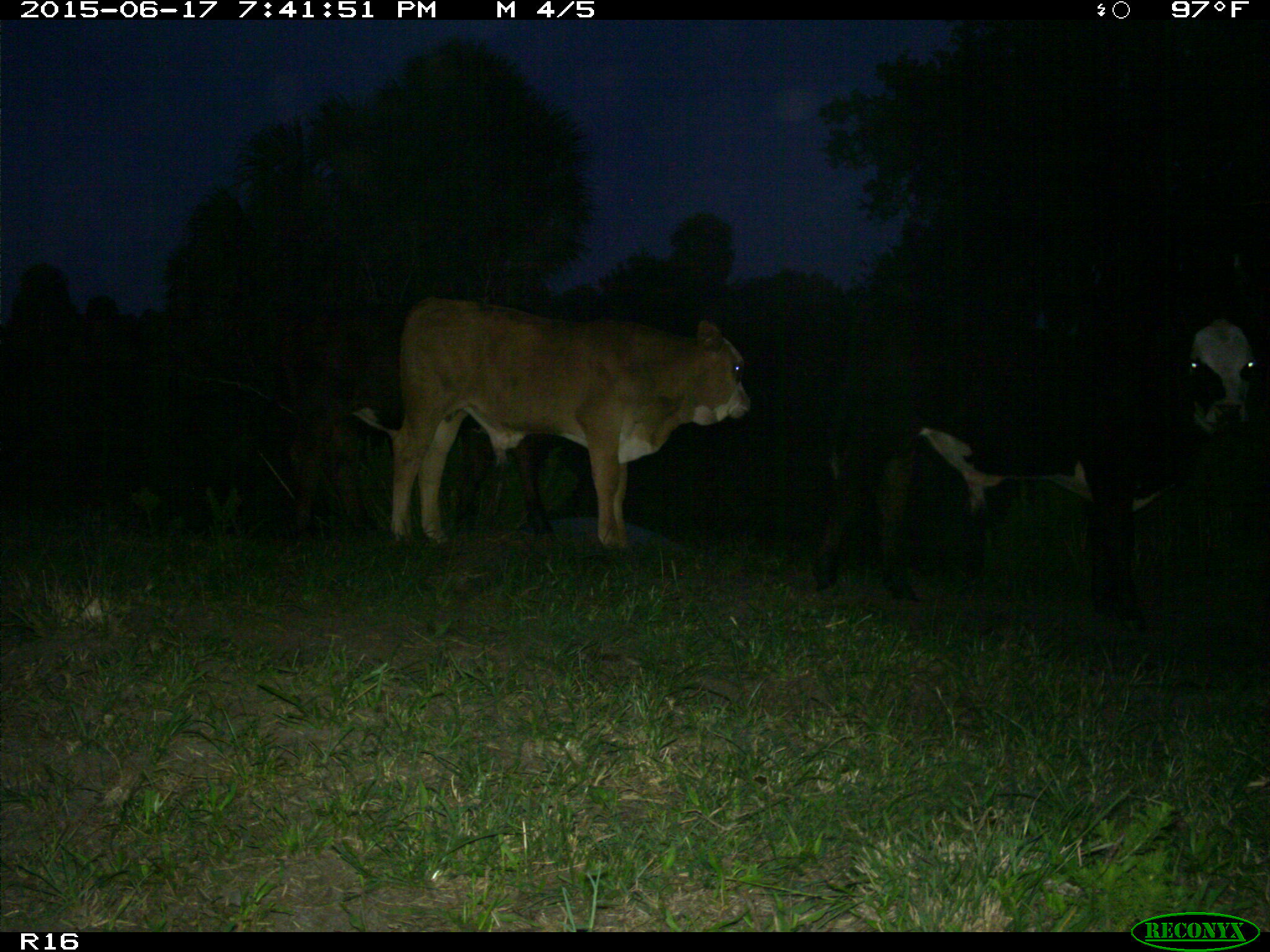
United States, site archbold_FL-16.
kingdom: Animalia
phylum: Chordata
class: Mammalia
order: Artiodactyla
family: Bovidae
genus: Bos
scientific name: Bos taurus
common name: domestic cow